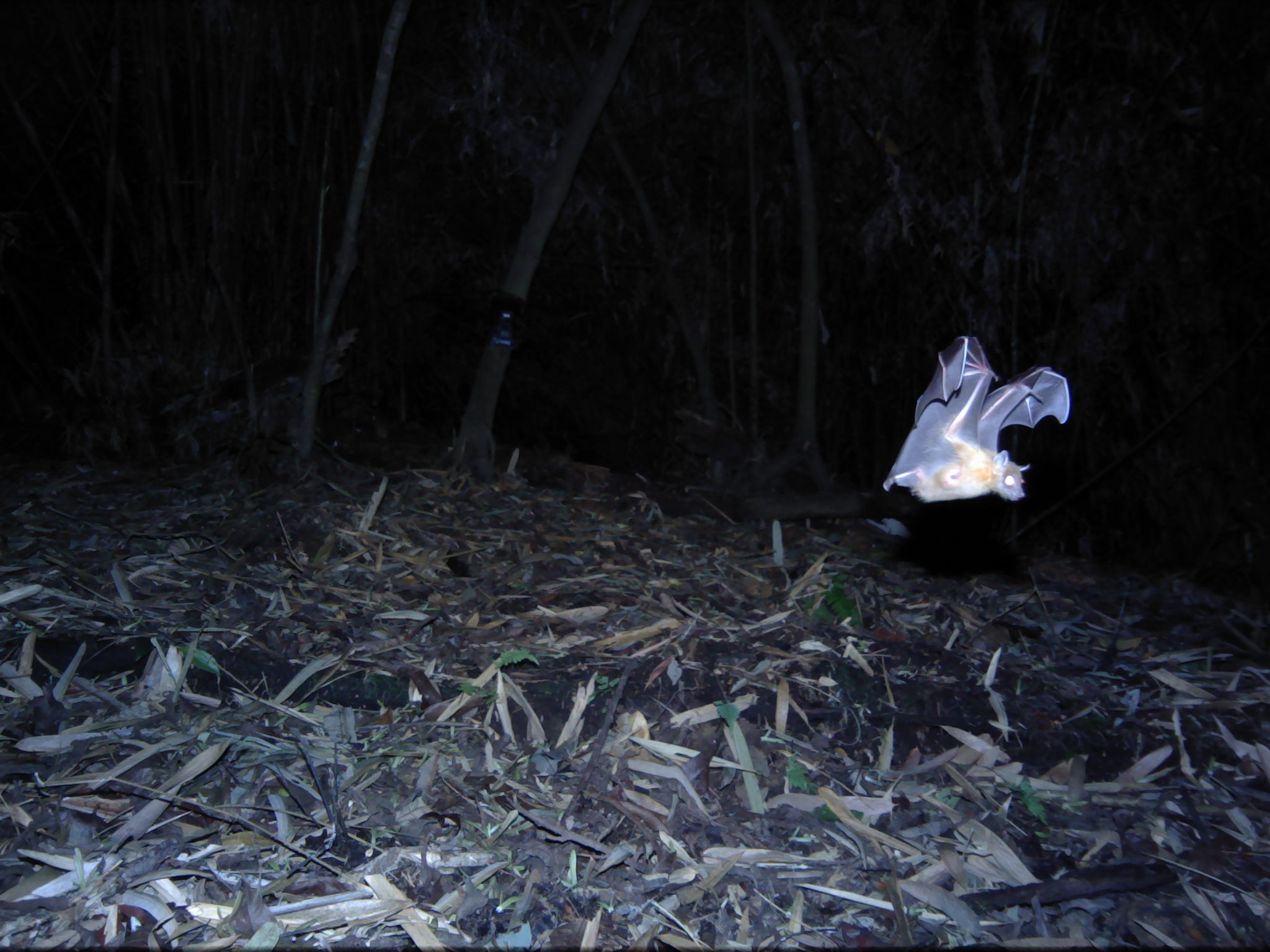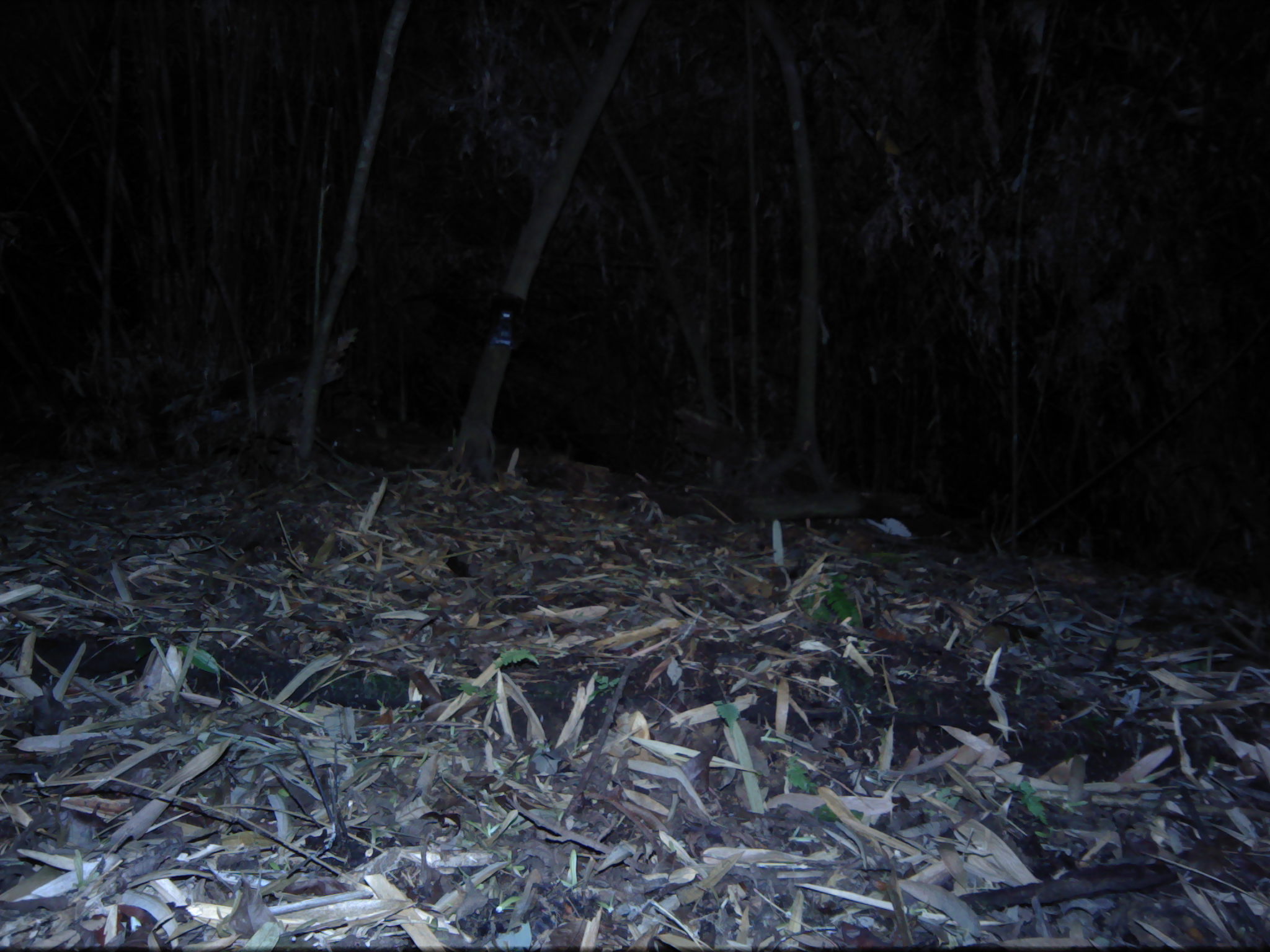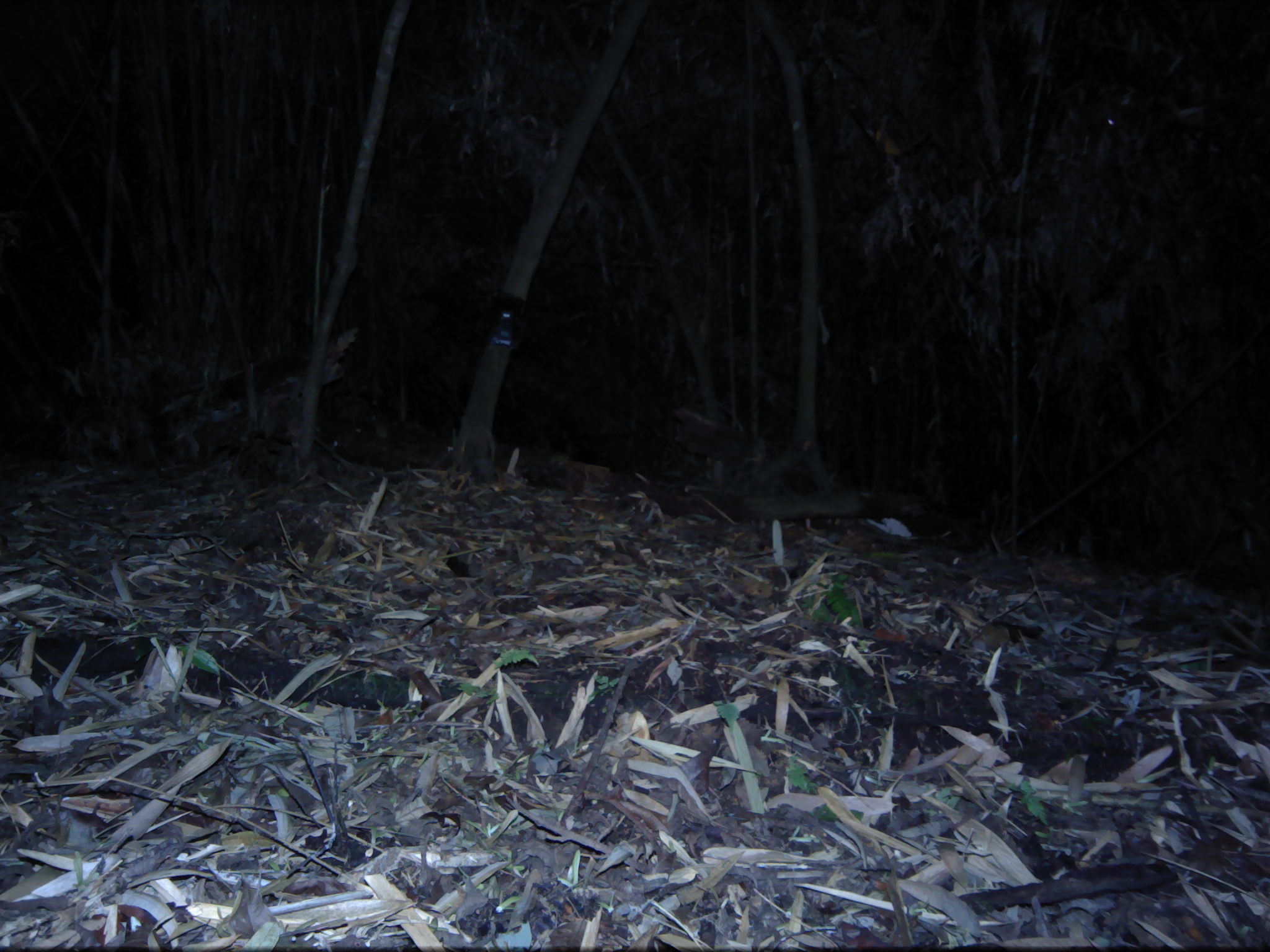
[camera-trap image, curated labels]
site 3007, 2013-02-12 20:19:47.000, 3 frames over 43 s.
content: unidentified animal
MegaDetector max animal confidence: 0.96